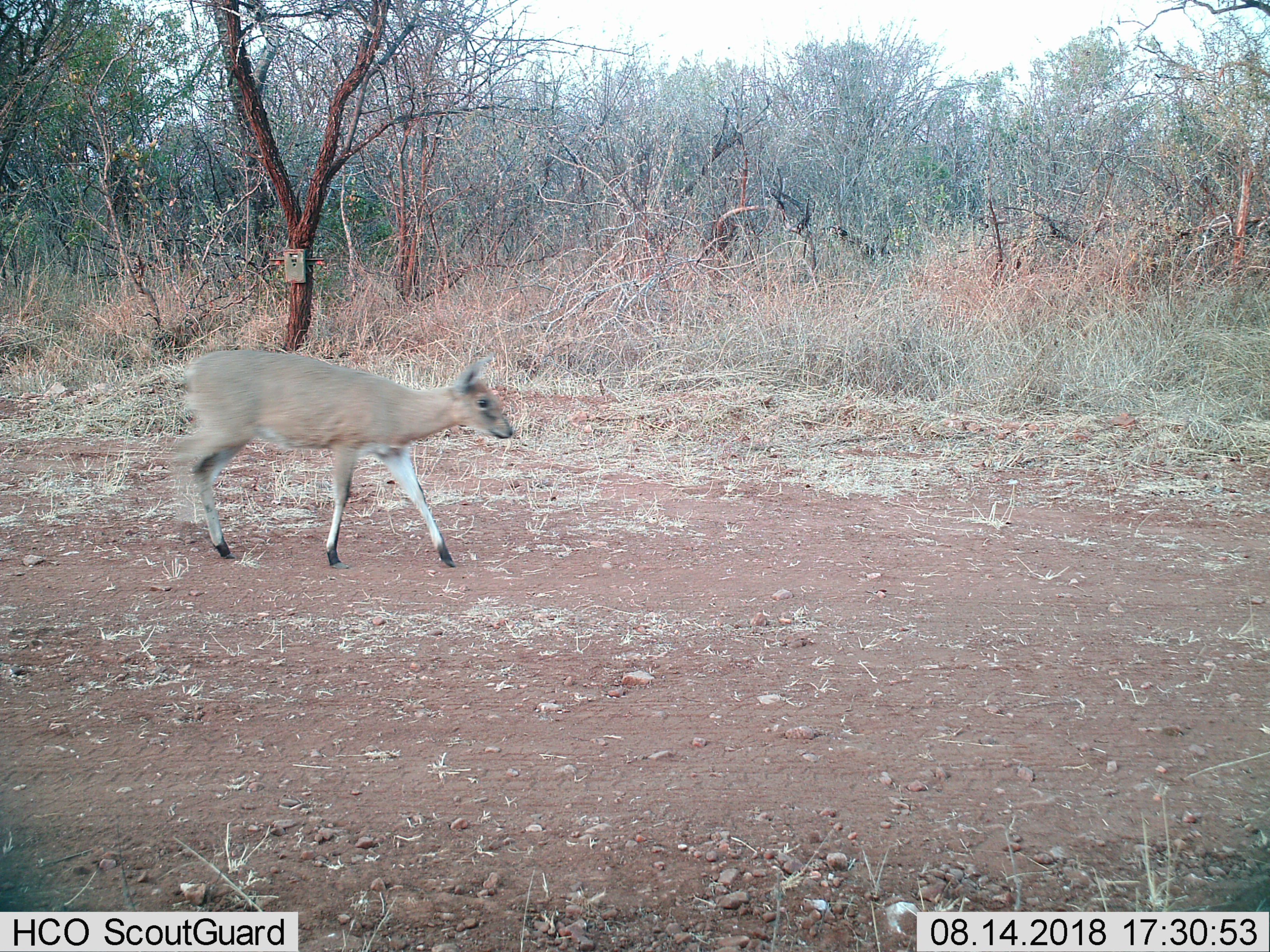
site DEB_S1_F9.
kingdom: Animalia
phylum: Chordata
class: Mammalia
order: Artiodactyla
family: Bovidae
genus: Sylvicapra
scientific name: Sylvicapra grimmia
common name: common duiker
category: duikercommongrey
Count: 1.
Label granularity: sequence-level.